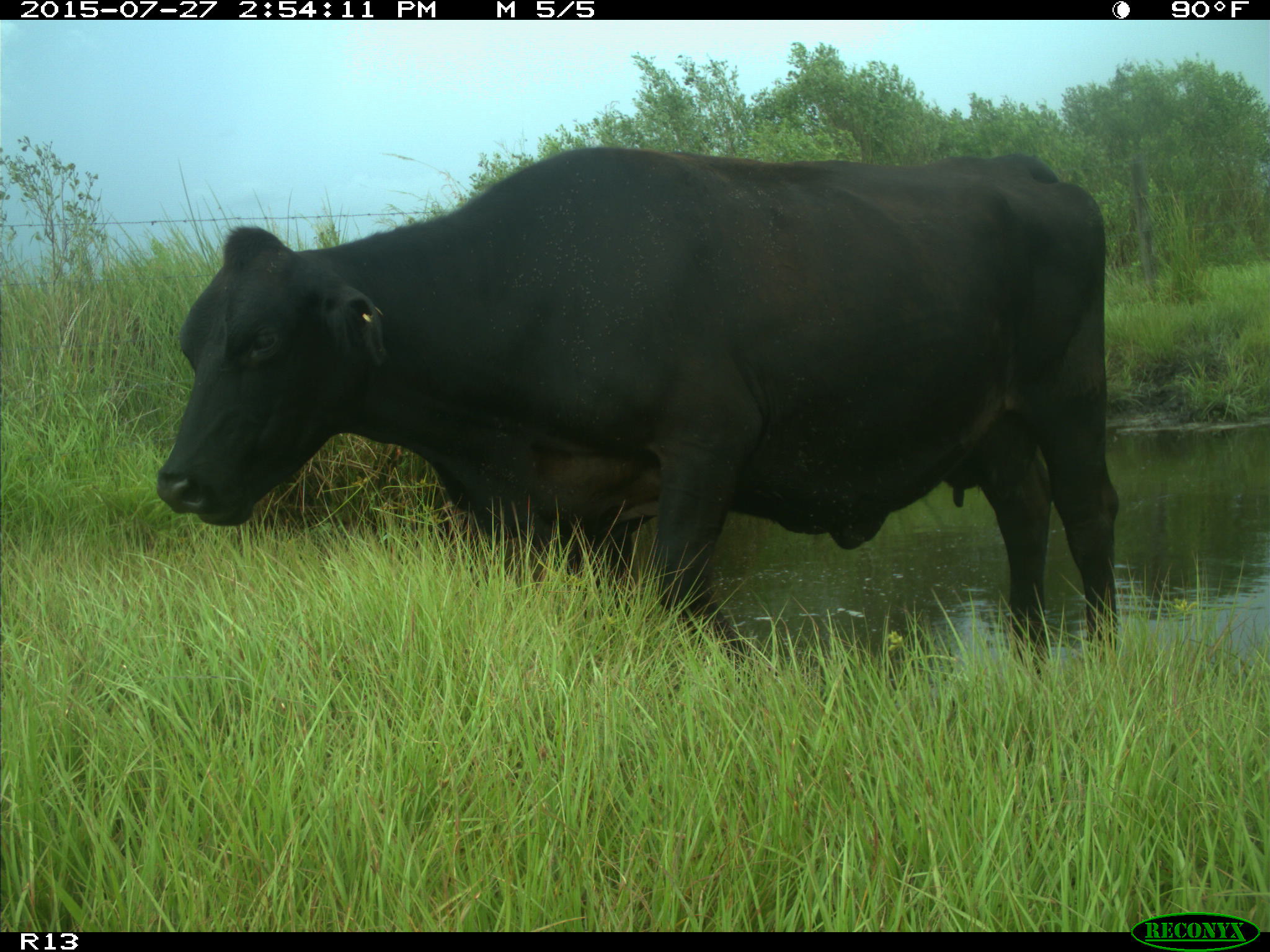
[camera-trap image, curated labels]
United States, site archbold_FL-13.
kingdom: Animalia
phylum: Chordata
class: Mammalia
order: Artiodactyla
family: Bovidae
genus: Bos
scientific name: Bos taurus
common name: domestic cow